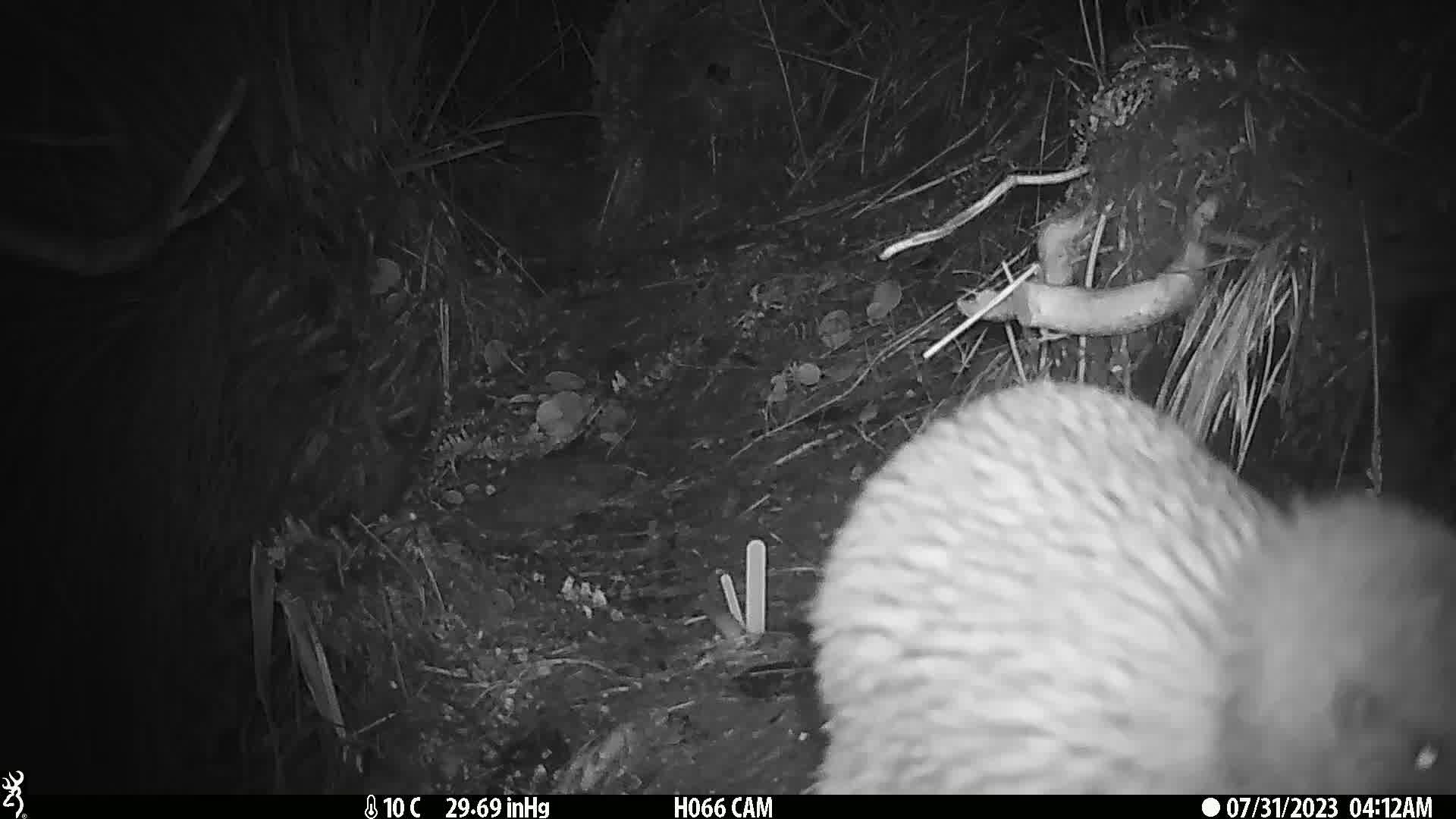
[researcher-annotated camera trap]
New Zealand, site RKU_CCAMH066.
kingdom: Animalia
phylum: Chordata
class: Aves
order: Apterygiformes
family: Apterygidae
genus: Apteryx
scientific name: Apteryx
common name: kiwi